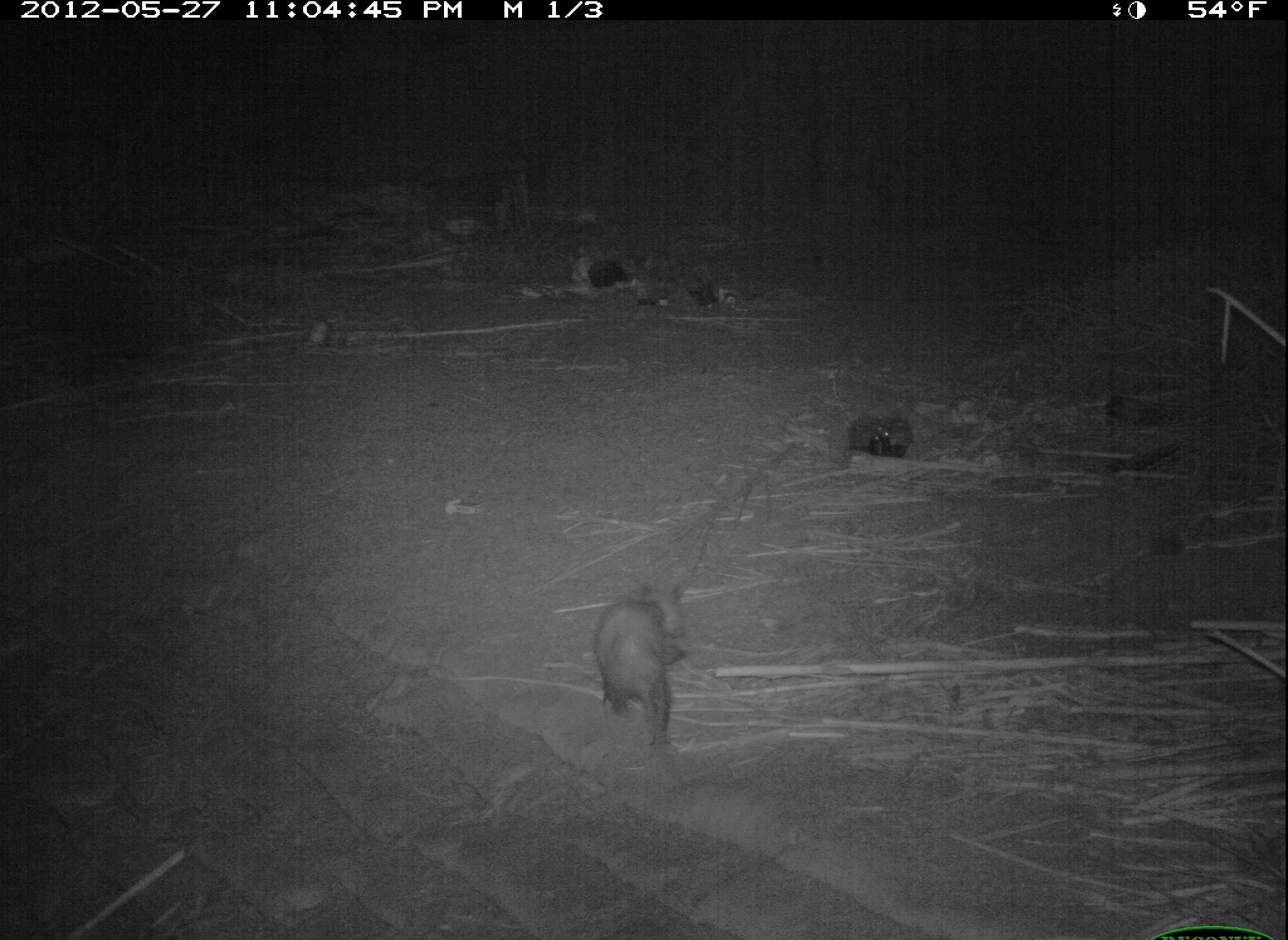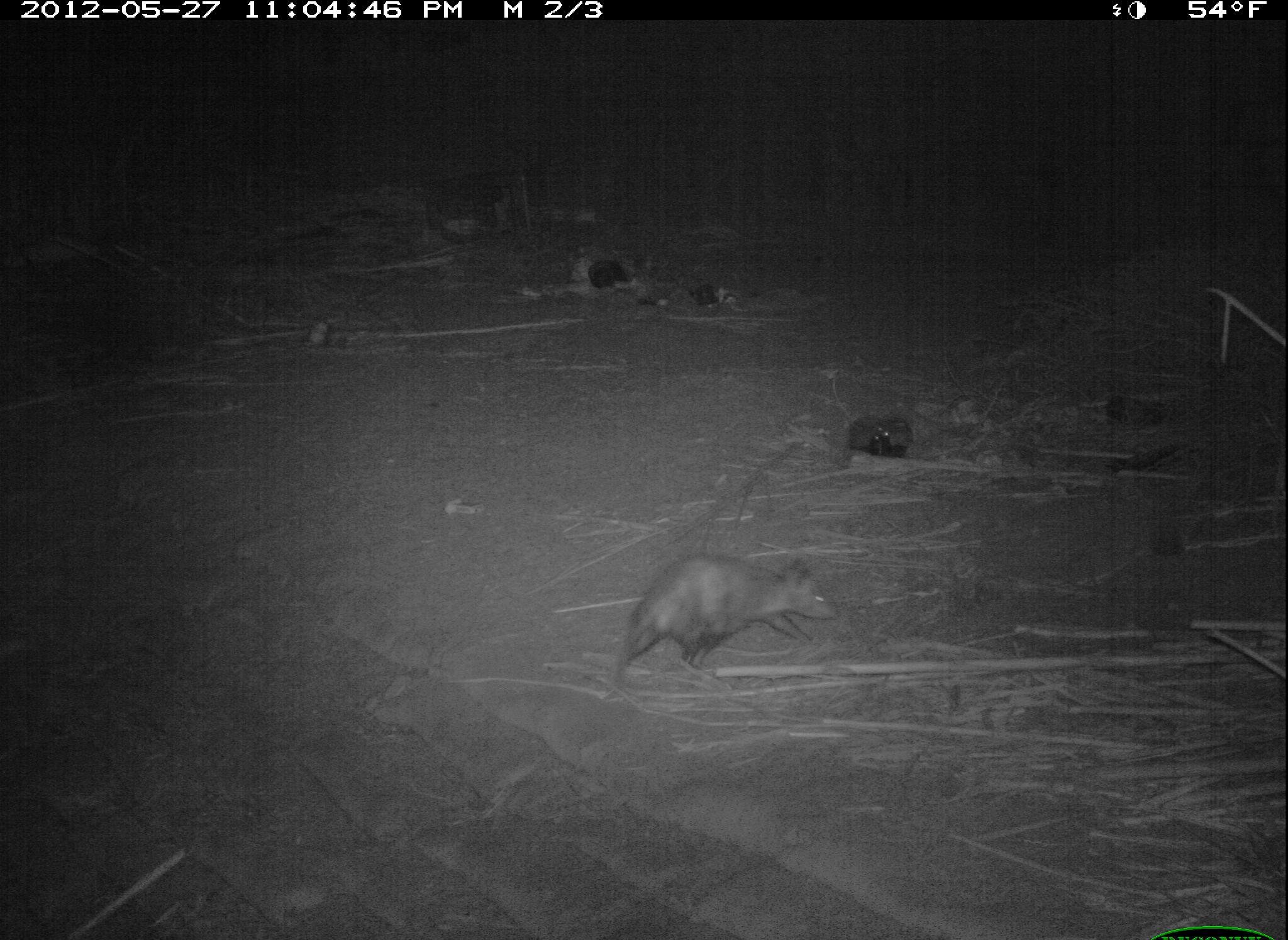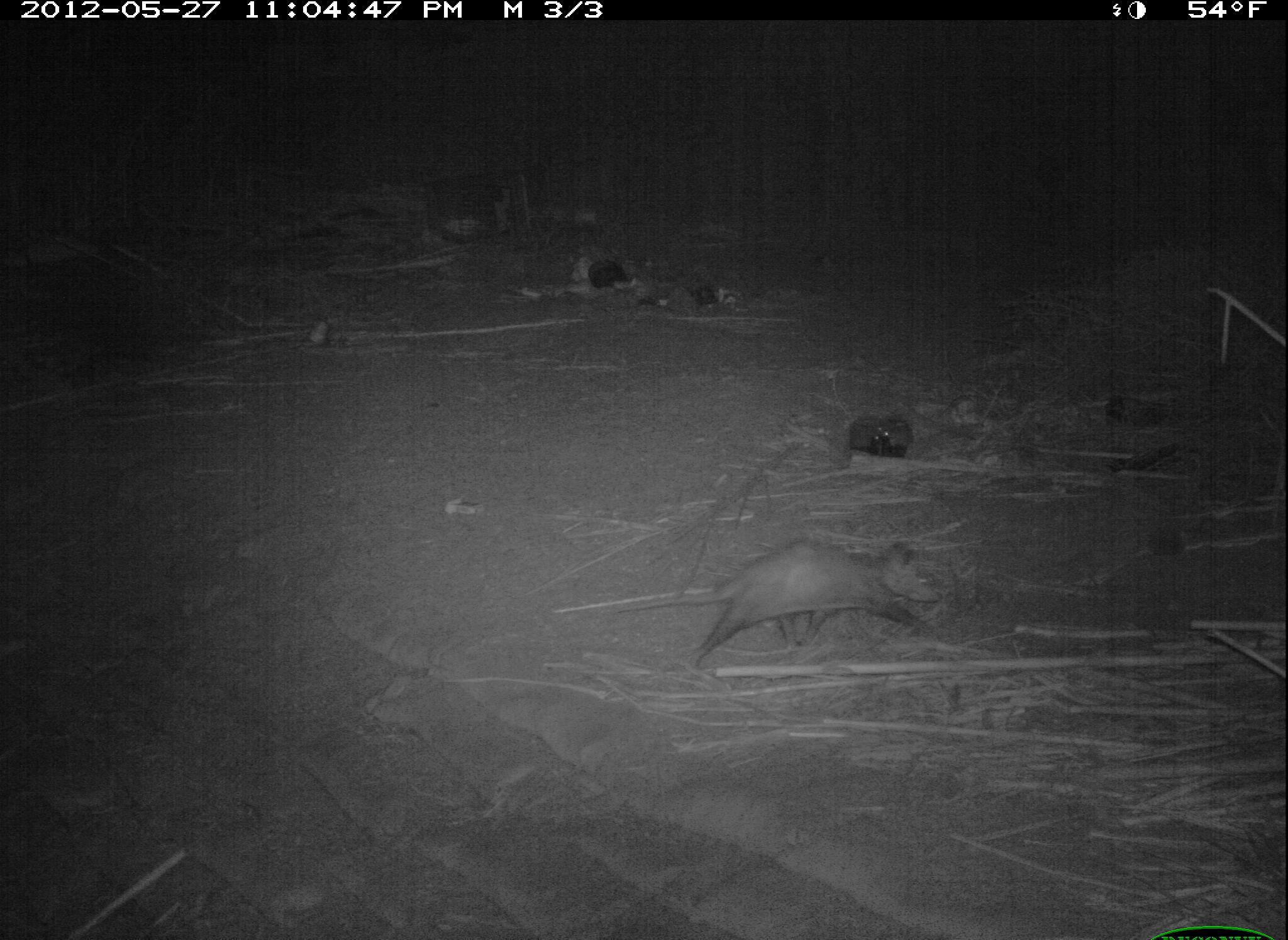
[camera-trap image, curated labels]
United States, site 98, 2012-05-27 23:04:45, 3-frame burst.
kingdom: Animalia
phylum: Chordata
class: Mammalia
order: Didelphimorphia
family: Didelphidae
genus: Didelphis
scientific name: Didelphis virginiana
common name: virginia opossum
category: opossum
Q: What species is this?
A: Opossum (virginia opossum) (Didelphis virginiana).